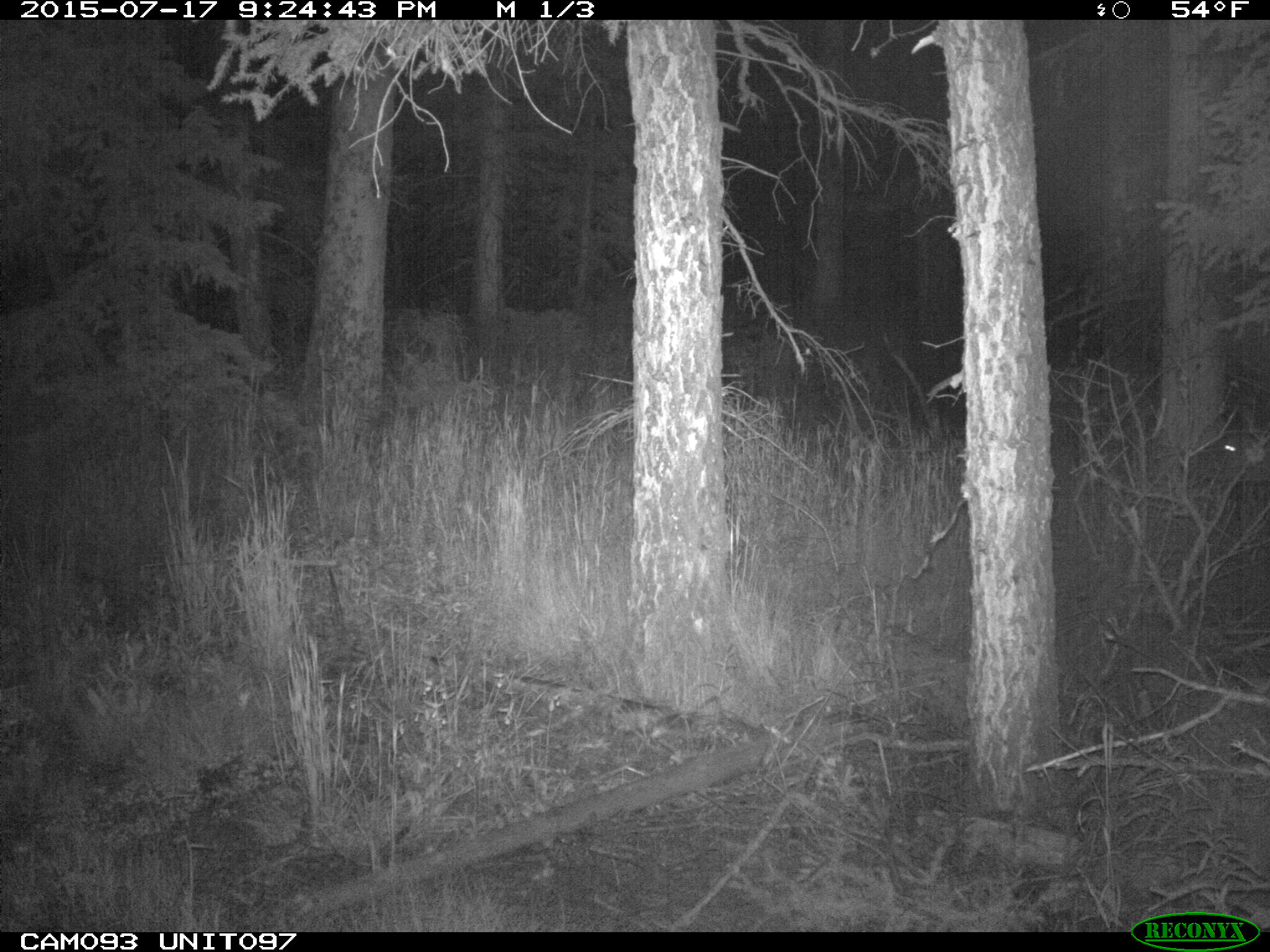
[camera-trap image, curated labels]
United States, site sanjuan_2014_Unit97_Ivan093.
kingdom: Animalia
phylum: Chordata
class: Mammalia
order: Artiodactyla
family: Cervidae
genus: Cervus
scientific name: Cervus elaphus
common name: red deer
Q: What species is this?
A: Cervus elaphus (red deer).